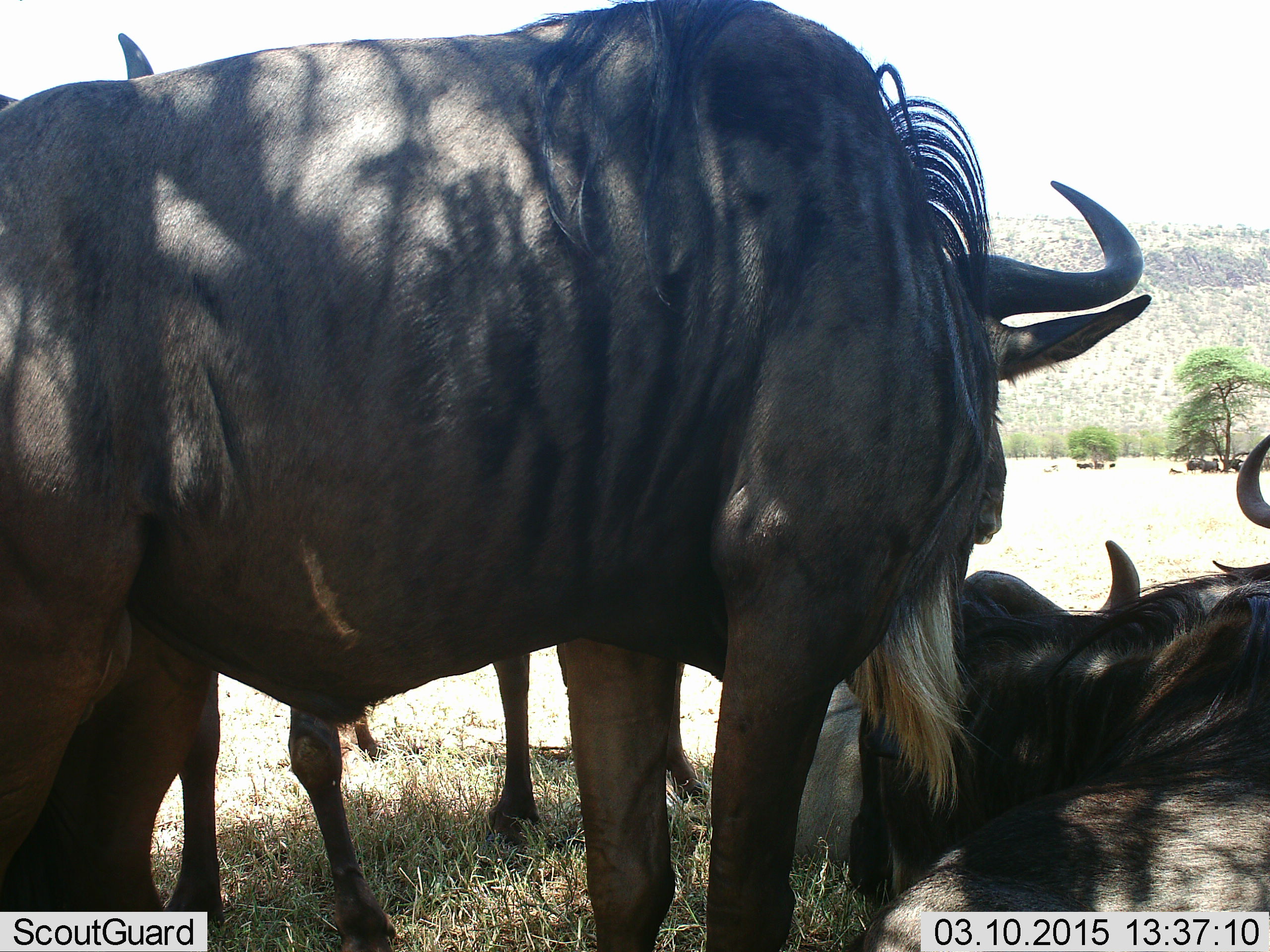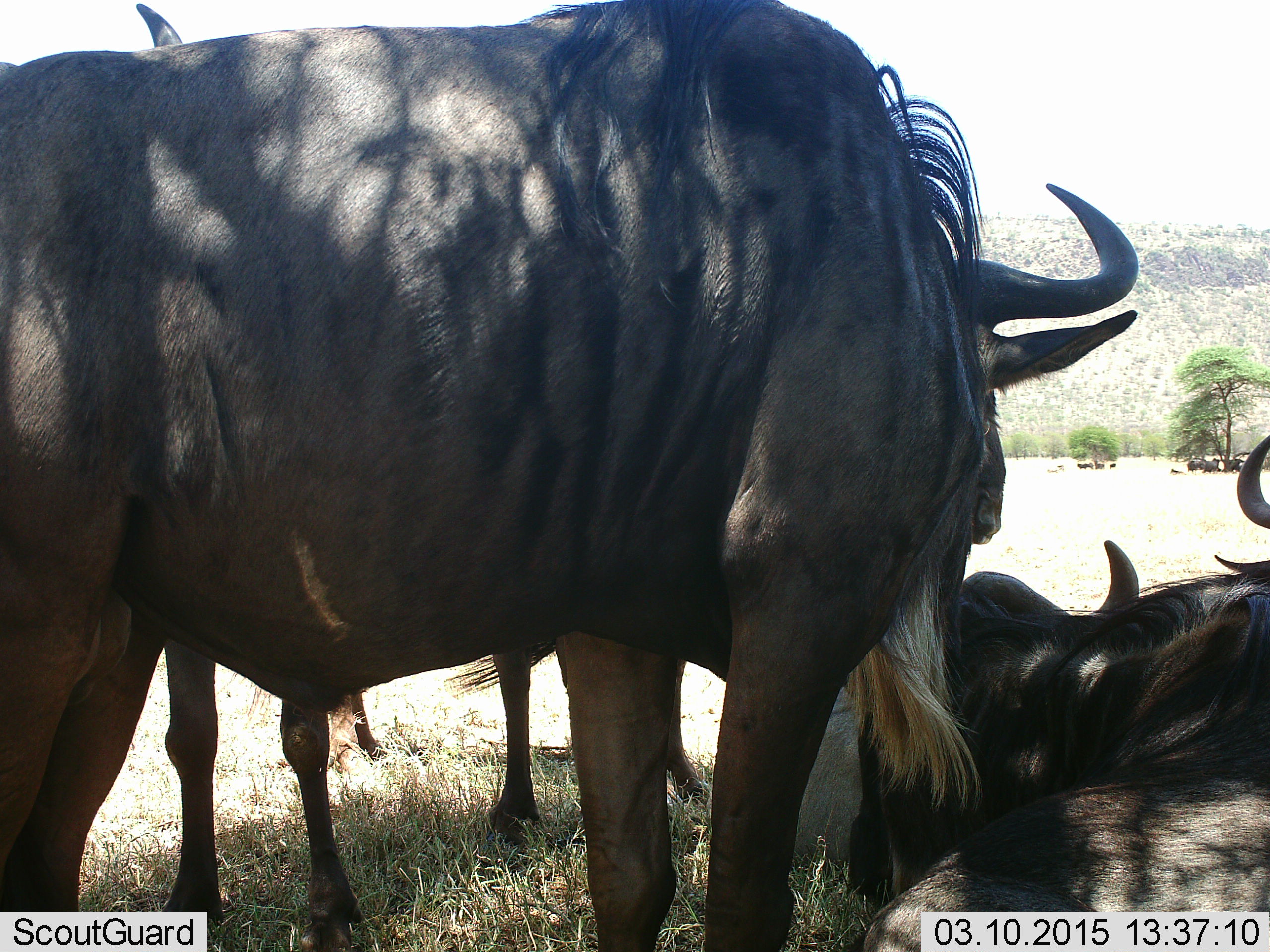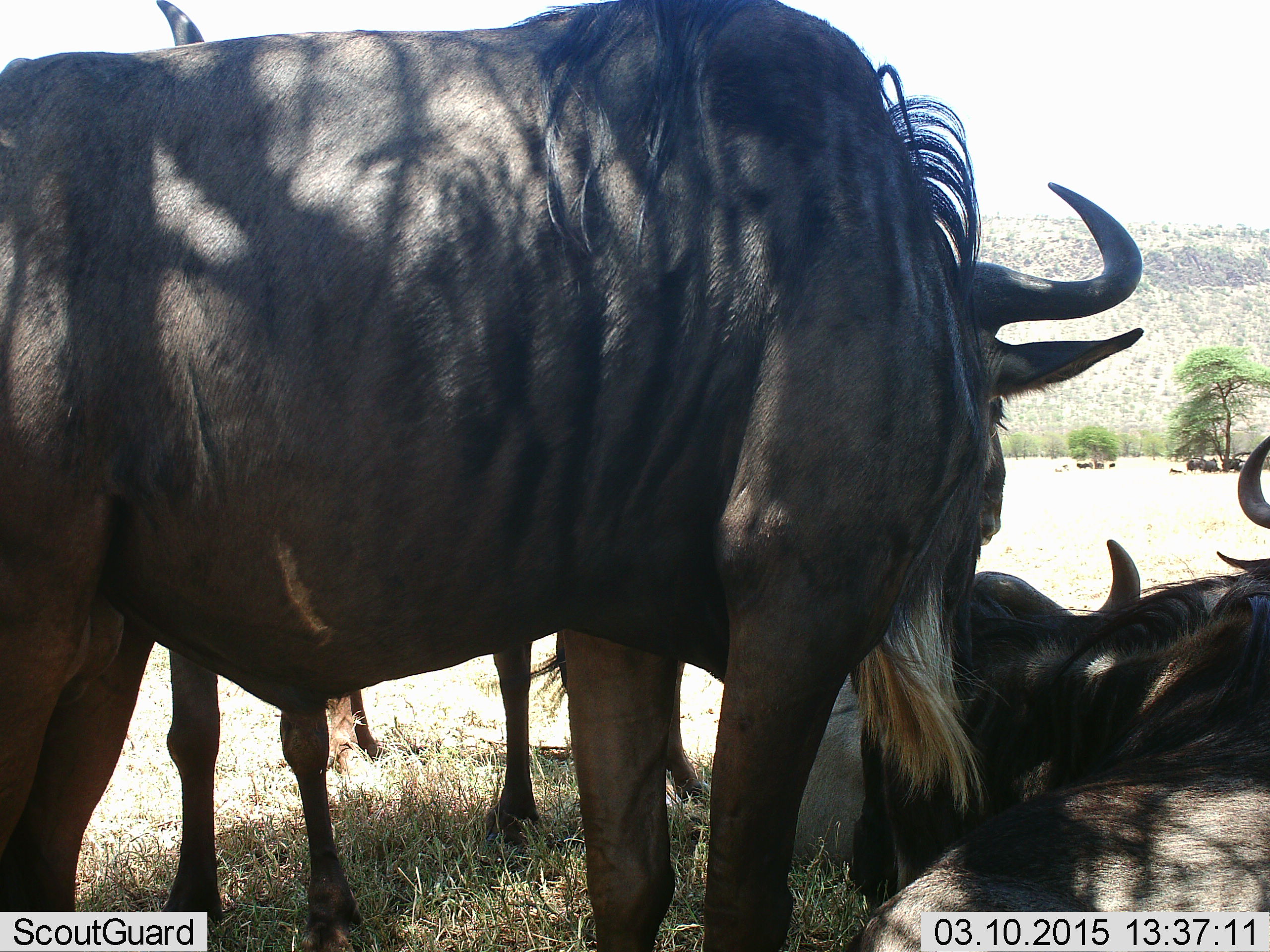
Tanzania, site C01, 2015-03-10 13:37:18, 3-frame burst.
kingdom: Animalia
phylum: Chordata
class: Mammalia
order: Artiodactyla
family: Bovidae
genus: Connochaetes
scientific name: Connochaetes taurinus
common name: blue wildebeest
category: wildebeest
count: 4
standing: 90%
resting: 100%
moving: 0%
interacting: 0%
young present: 10%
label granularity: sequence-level